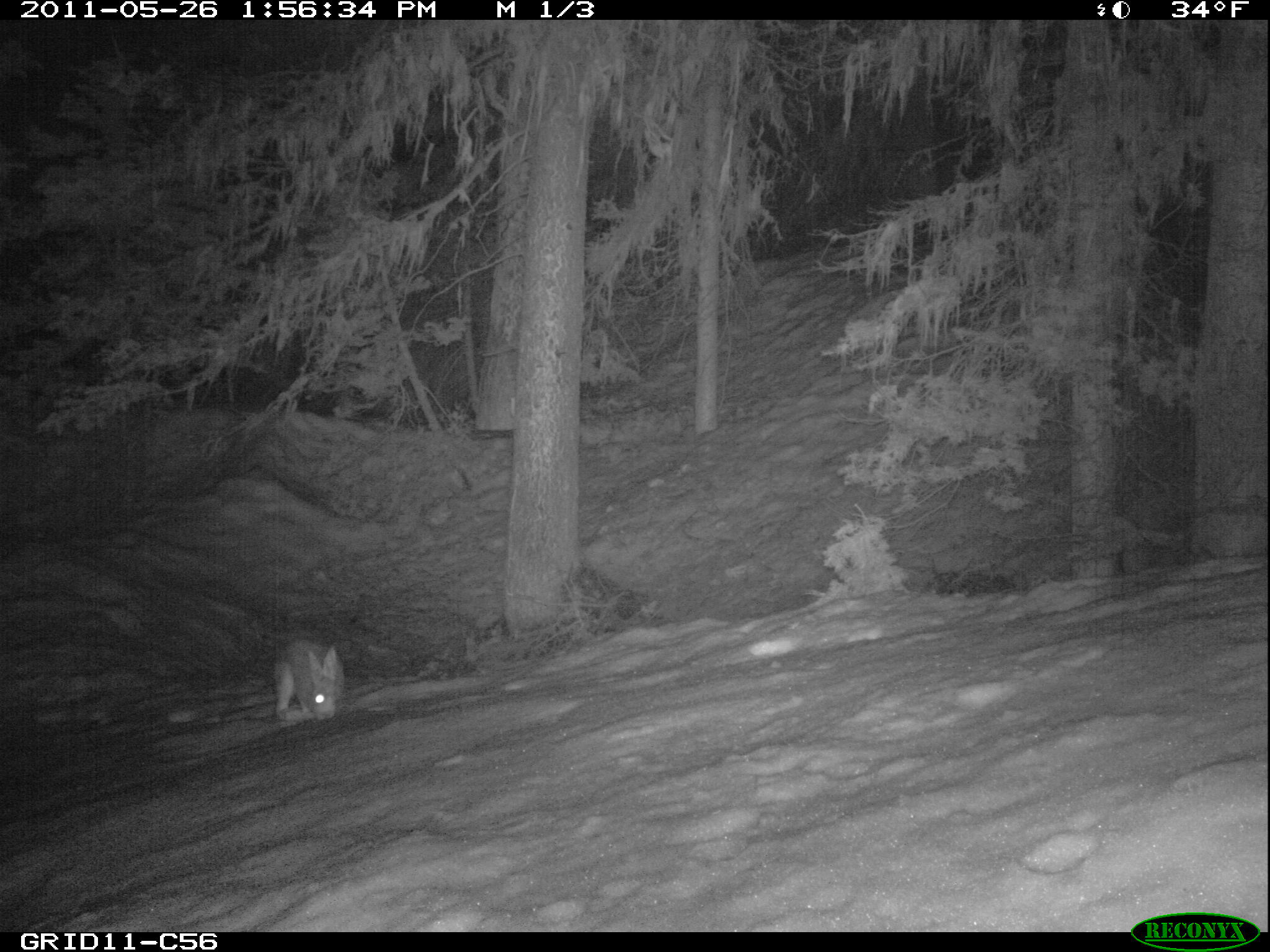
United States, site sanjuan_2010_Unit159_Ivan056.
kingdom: Animalia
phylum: Chordata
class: Mammalia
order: Lagomorpha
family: Leporidae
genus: Lepus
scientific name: Lepus americanus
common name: snowshoe hare